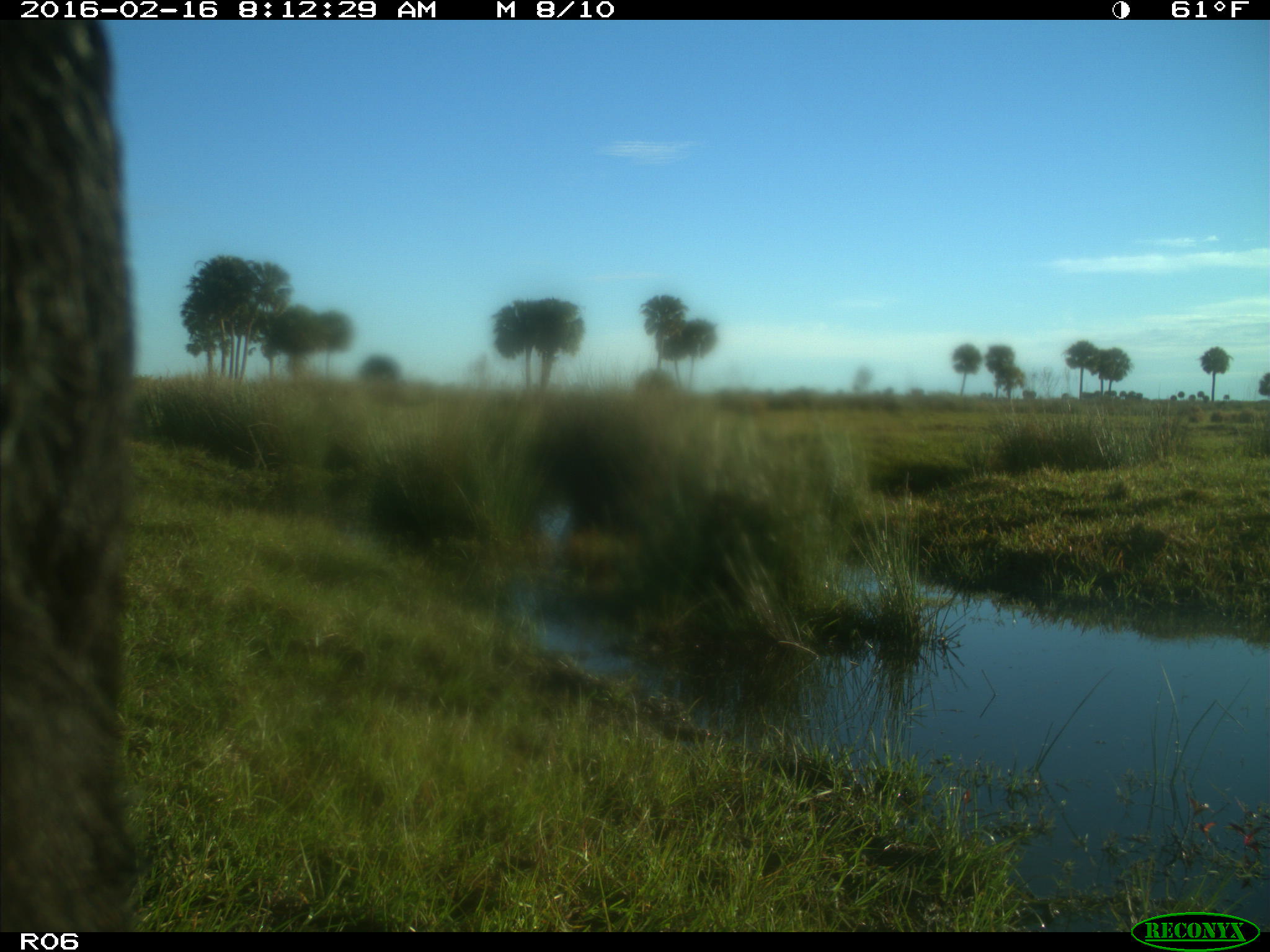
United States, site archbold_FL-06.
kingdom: Animalia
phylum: Chordata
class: Mammalia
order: Artiodactyla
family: Bovidae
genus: Bos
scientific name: Bos taurus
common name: domestic cow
Bos taurus (domestic cow).